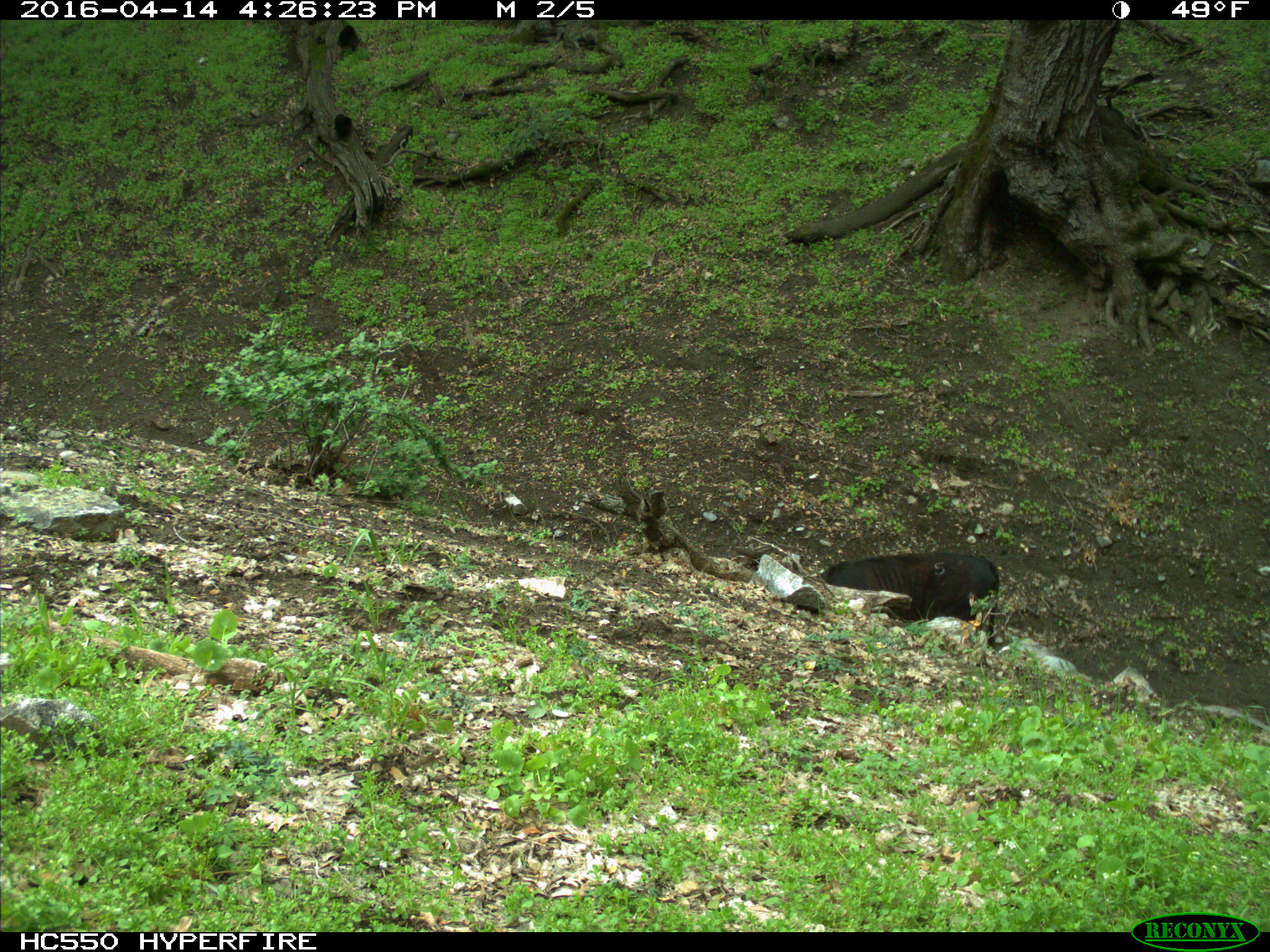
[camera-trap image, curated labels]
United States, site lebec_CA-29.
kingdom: Animalia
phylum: Chordata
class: Mammalia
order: Artiodactyla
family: Bovidae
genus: Bos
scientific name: Bos taurus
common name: domestic cow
Bos taurus (domestic cow).